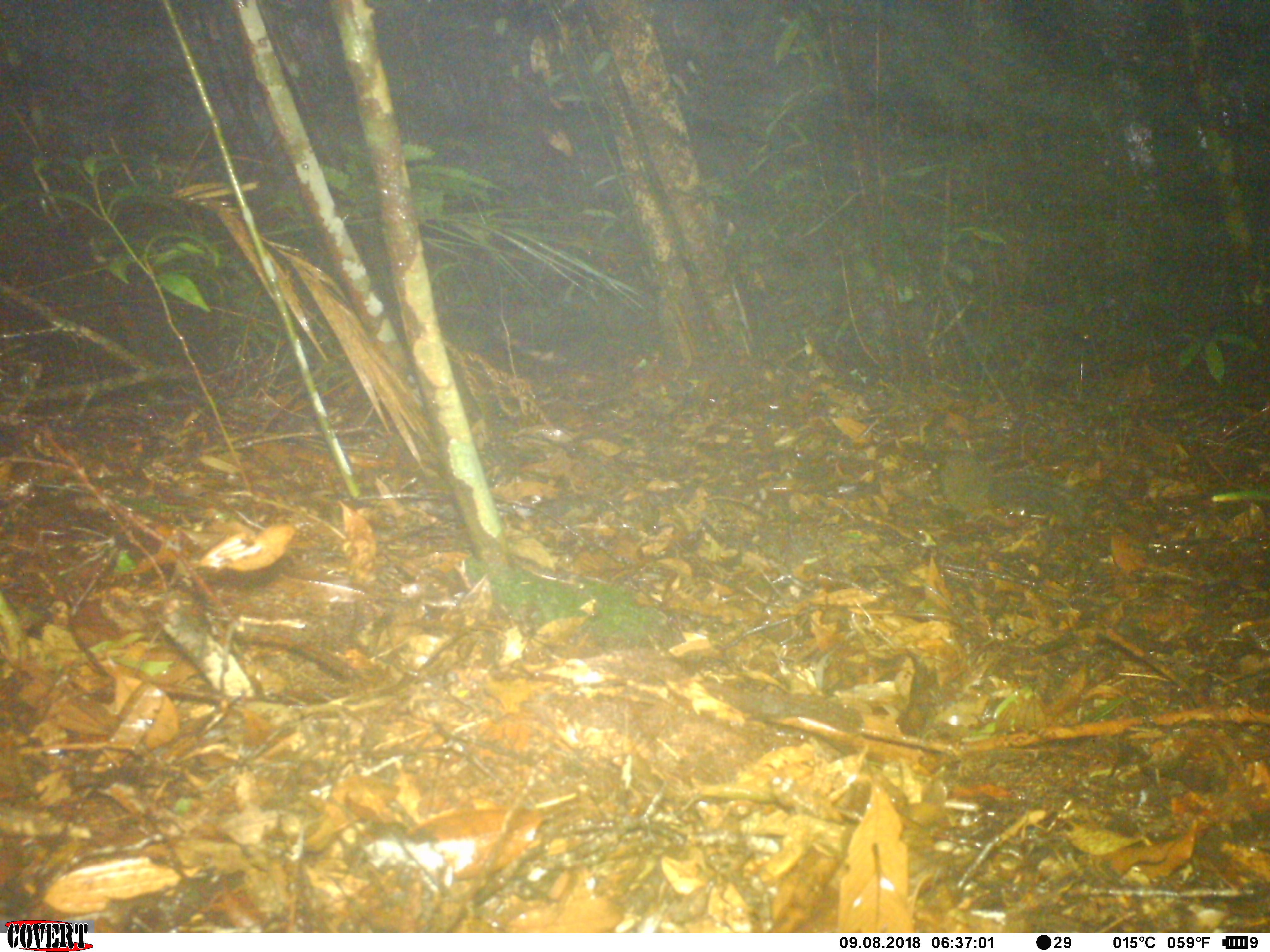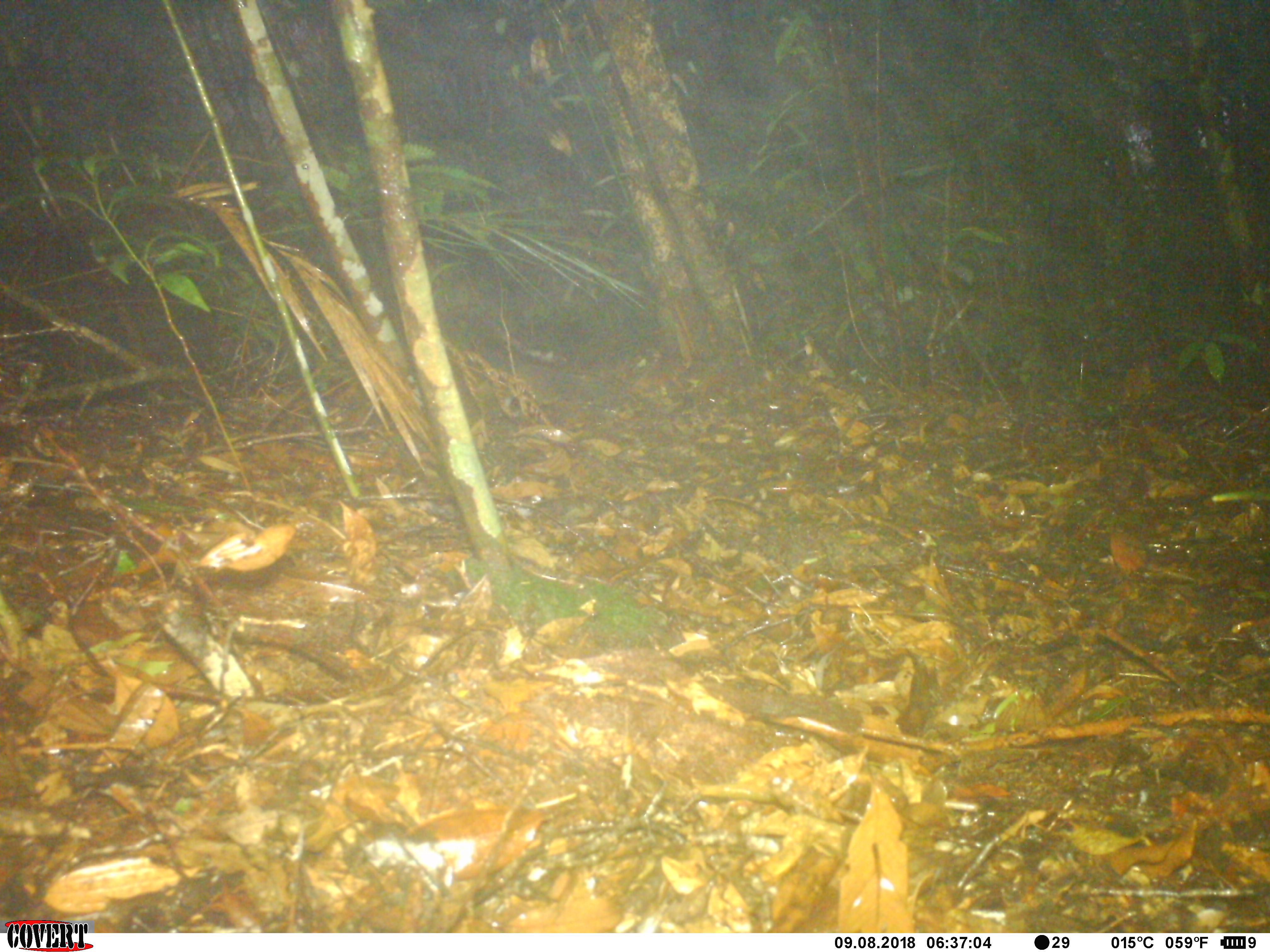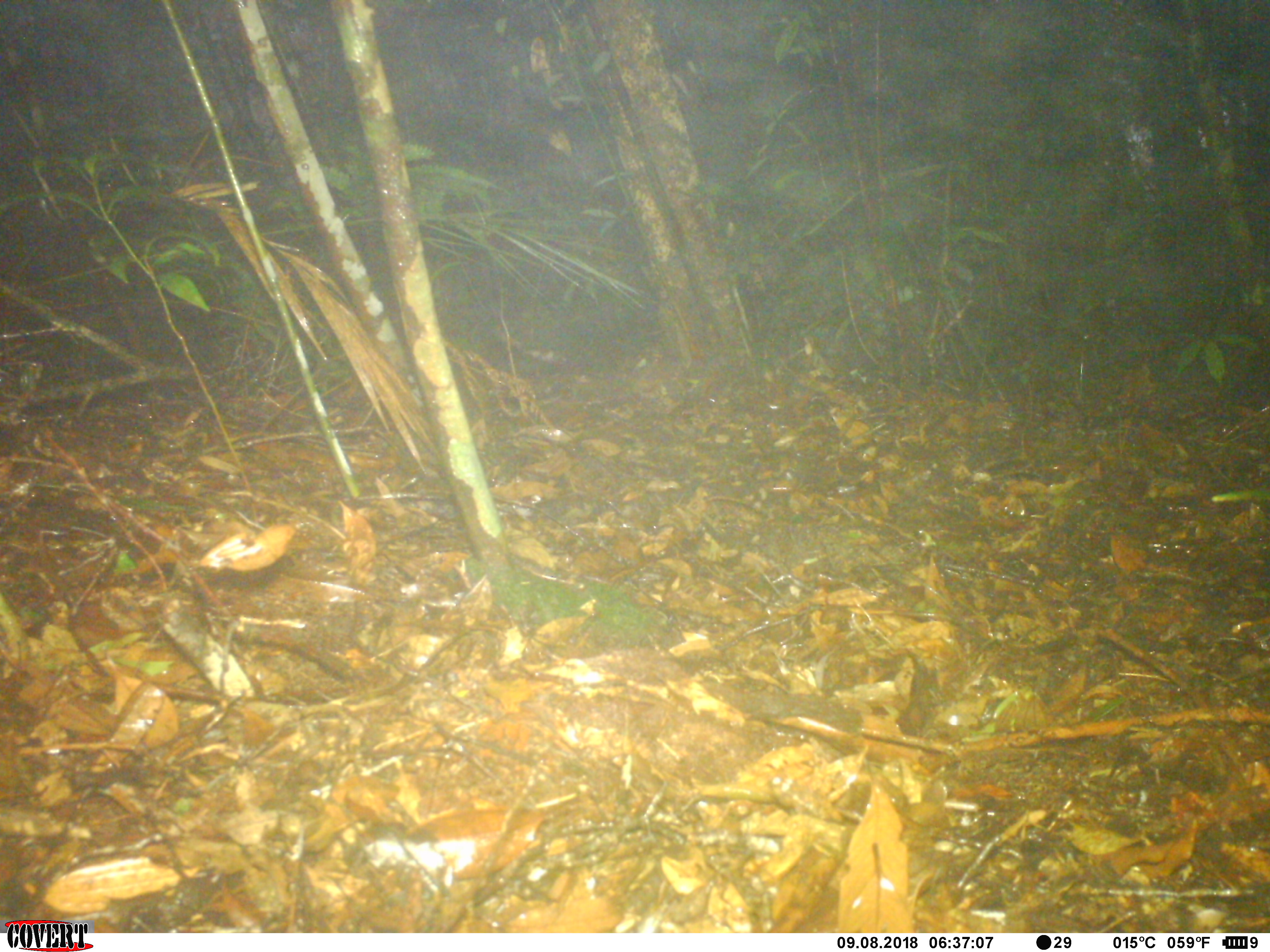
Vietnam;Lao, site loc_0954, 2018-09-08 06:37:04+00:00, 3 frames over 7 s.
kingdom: Animalia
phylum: Chordata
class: Mammalia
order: Rodentia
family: Sciuridae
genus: Dremomys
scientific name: Dremomys rufigenis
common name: red-cheeked squirrel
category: red cheeked squirrel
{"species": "red cheeked squirrel (red-cheeked squirrel) (Dremomys rufigenis)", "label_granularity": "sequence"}